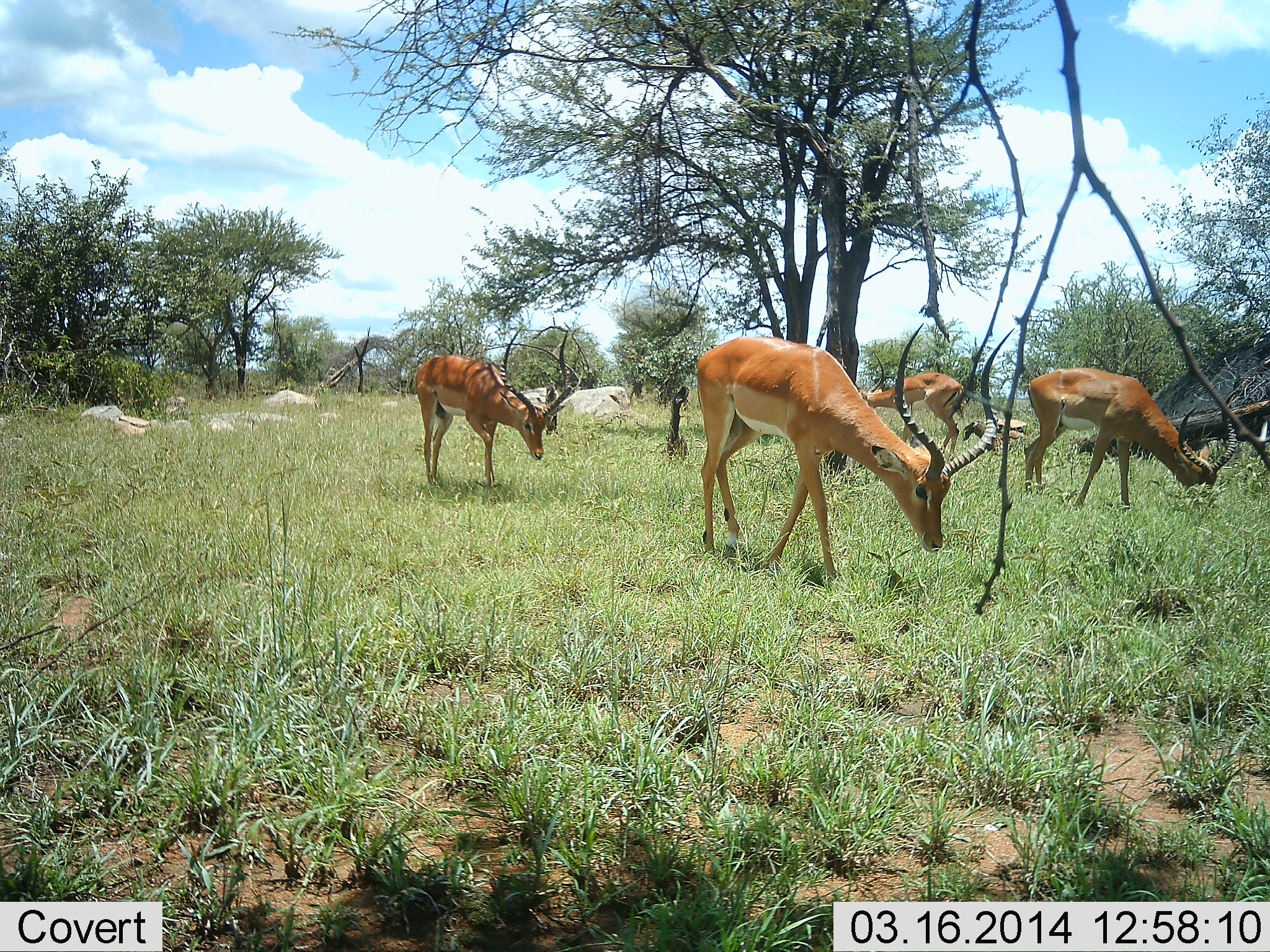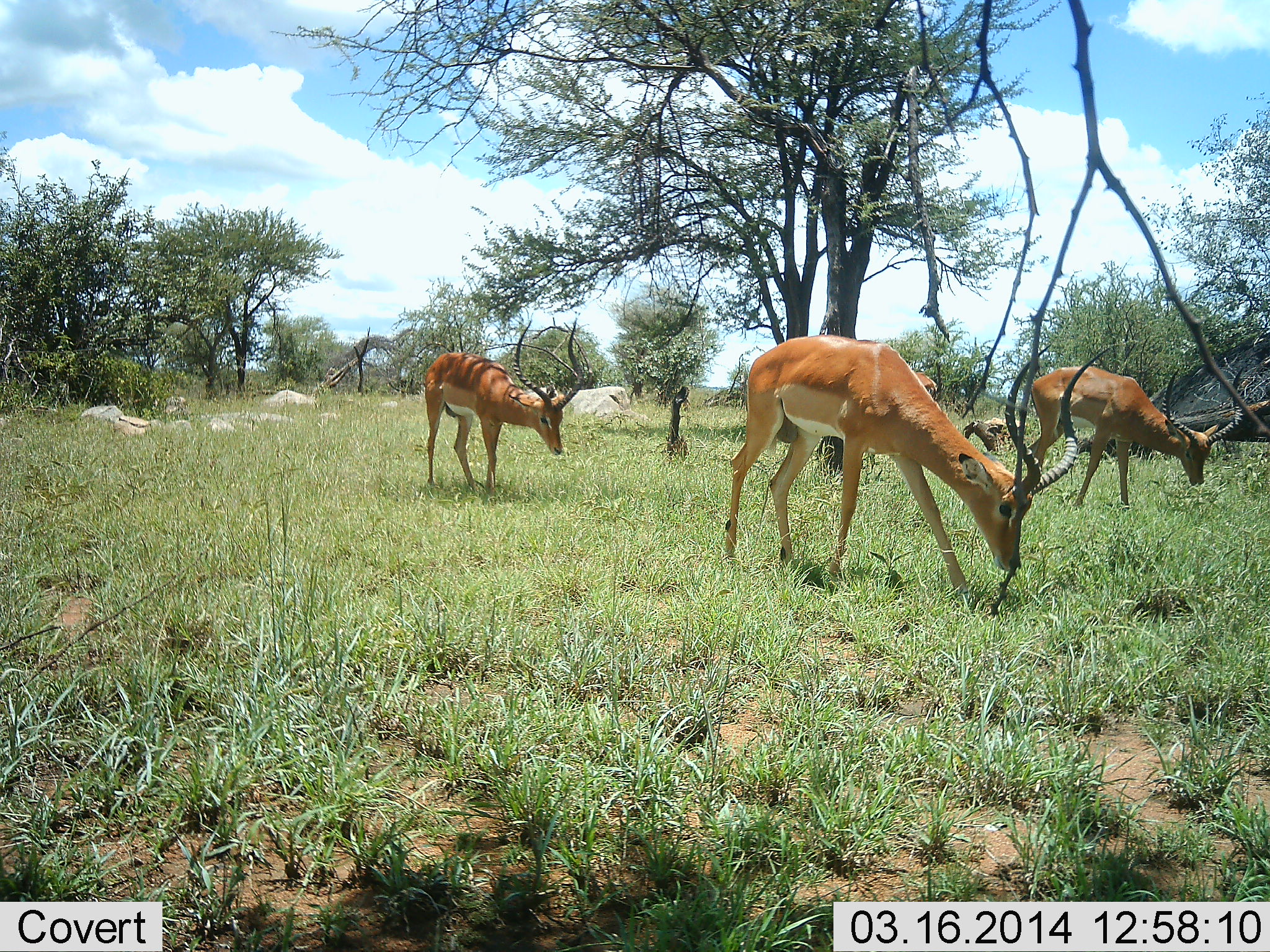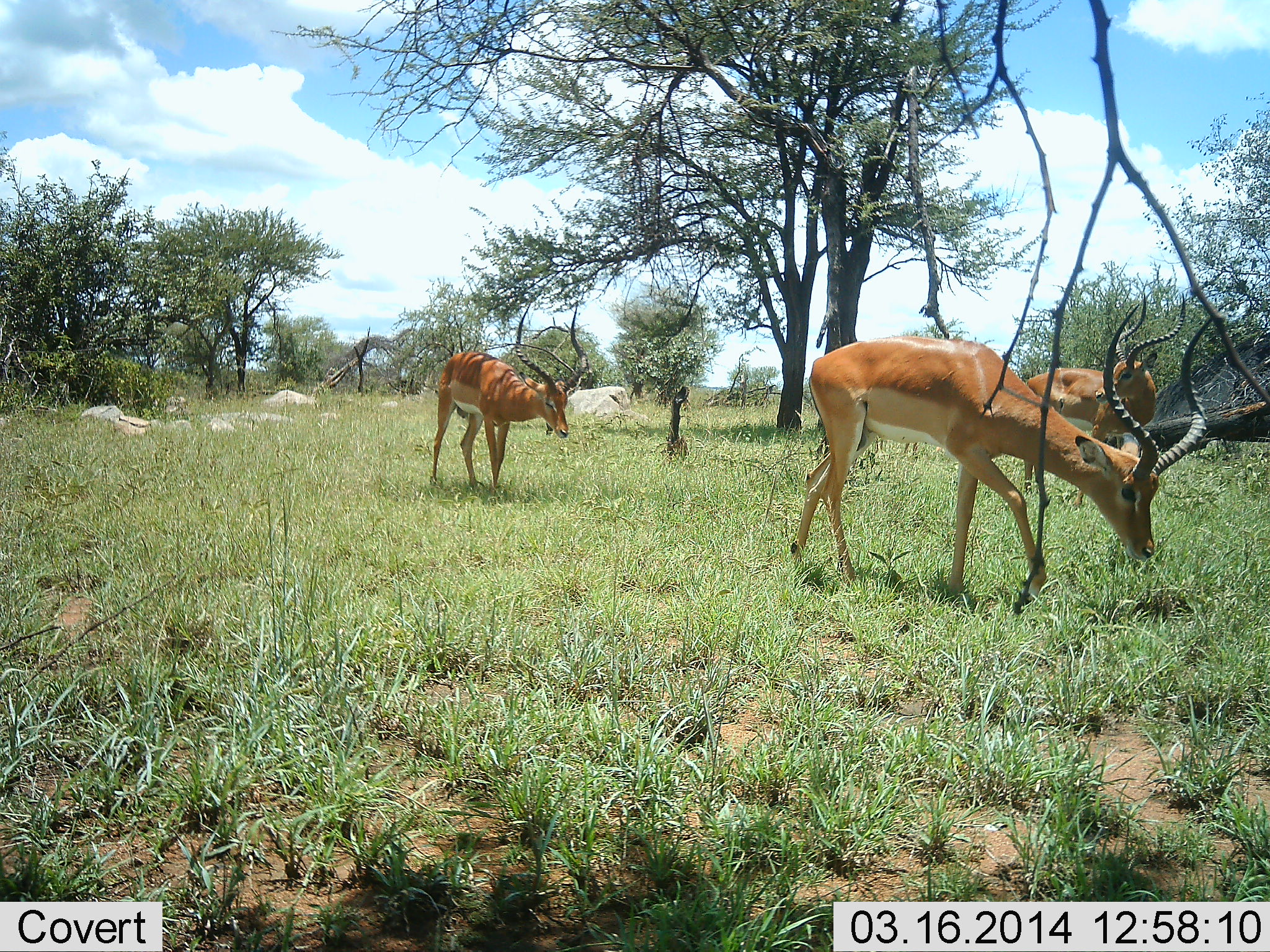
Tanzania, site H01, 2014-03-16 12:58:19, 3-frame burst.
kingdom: Animalia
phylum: Chordata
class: Mammalia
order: Artiodactyla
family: Bovidae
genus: Aepyceros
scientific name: Aepyceros melampus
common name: impala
Impala (Aepyceros melampus), count 4. Behavior (volunteer vote fractions): standing 10%, resting 0%, moving 80%, interacting 0%. Young present (vote fraction): 0%. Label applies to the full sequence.